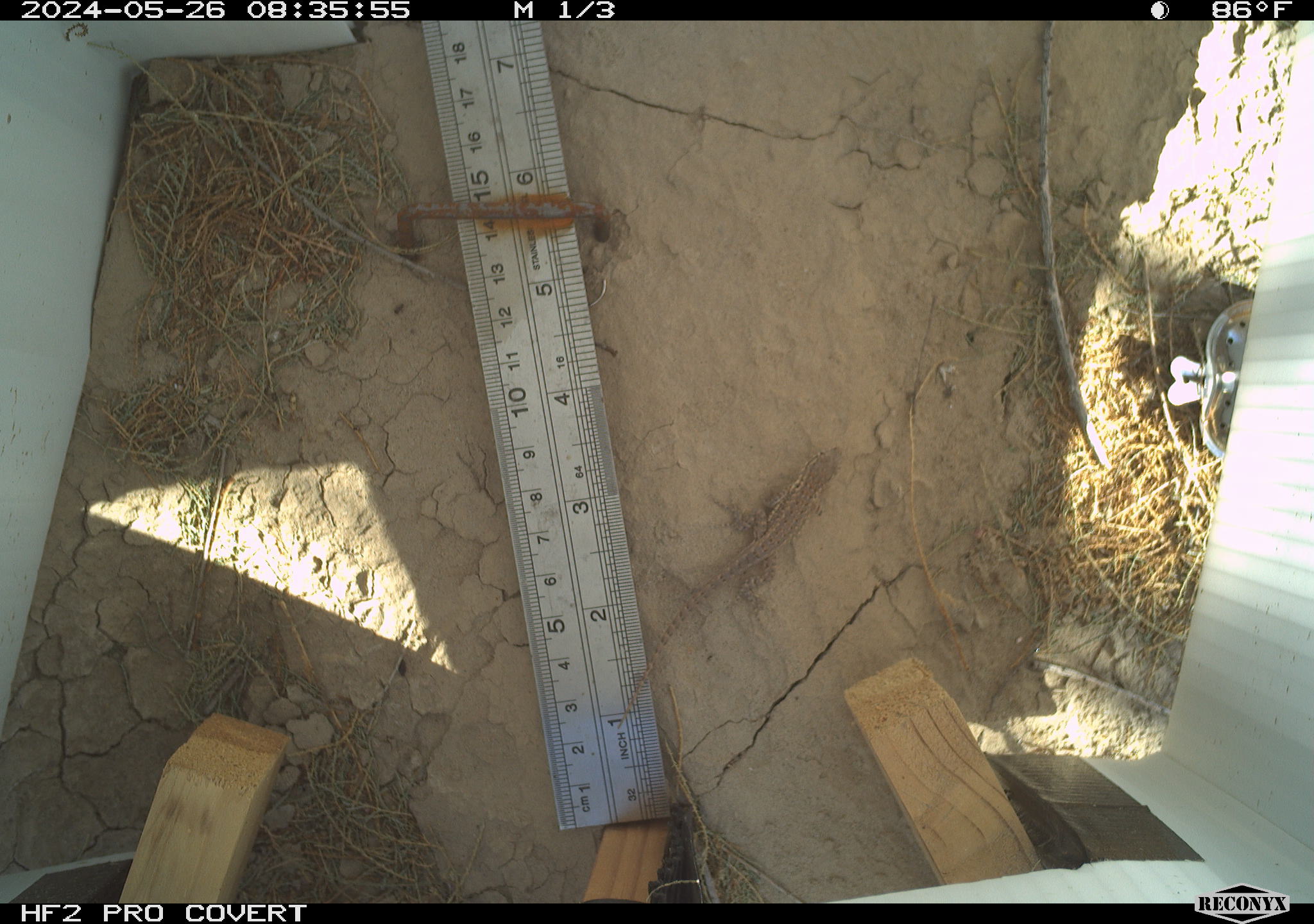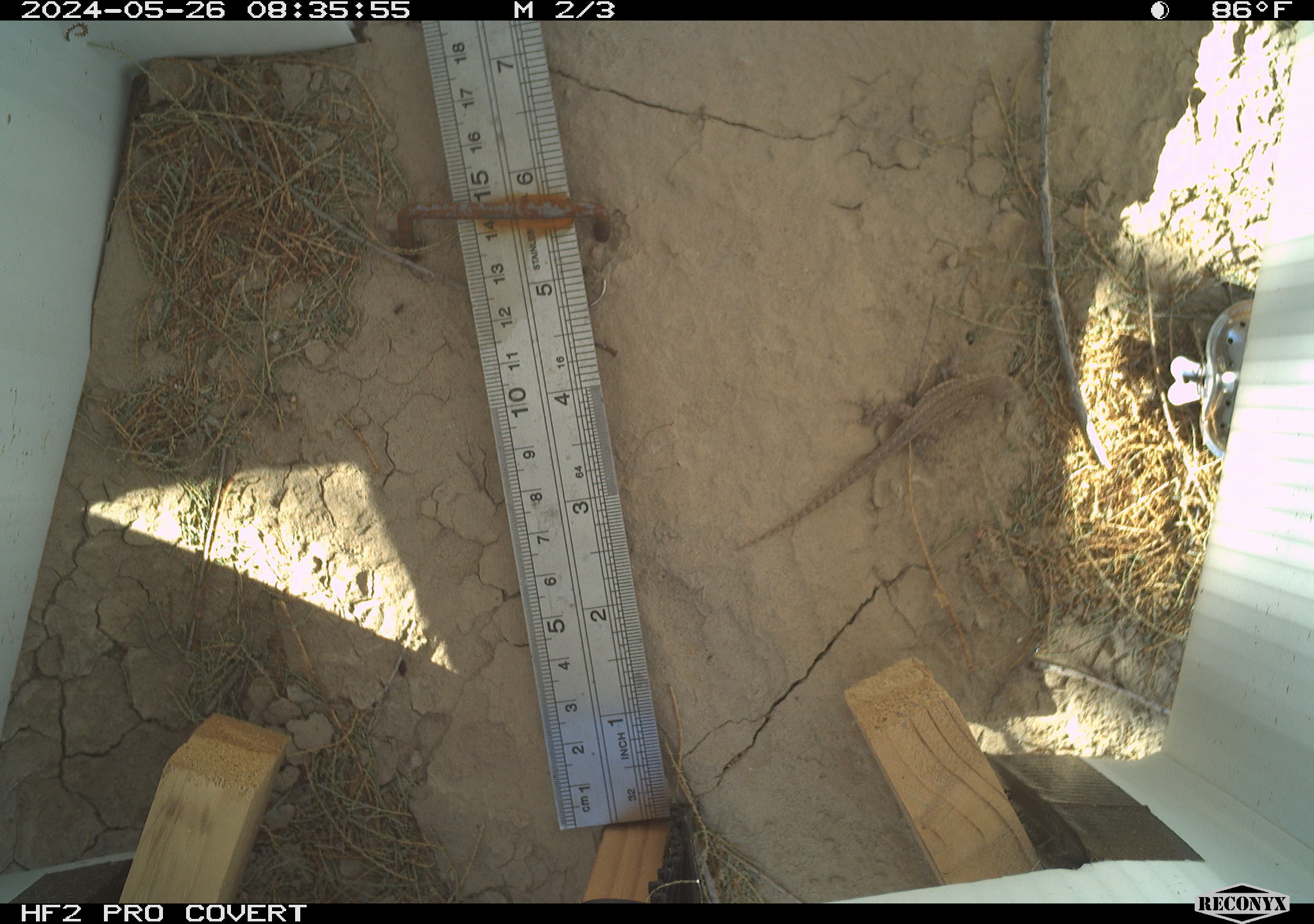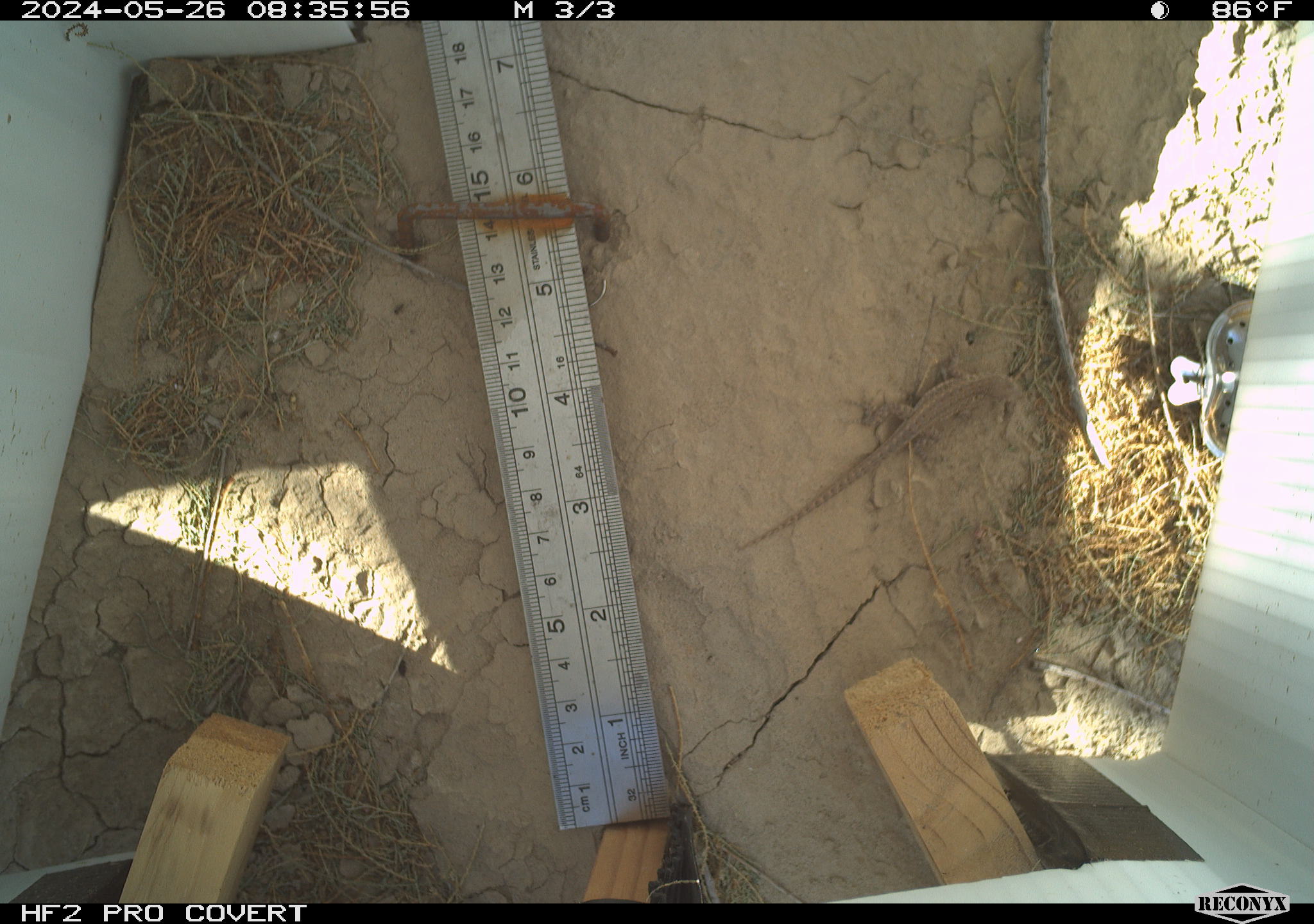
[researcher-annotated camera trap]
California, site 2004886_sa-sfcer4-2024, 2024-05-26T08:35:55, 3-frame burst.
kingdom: Animalia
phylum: Chordata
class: Reptilia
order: Squamata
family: Phrynosomatidae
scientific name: Phrynosomatidae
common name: phrynosomatid lizards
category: phrynosomatidae family